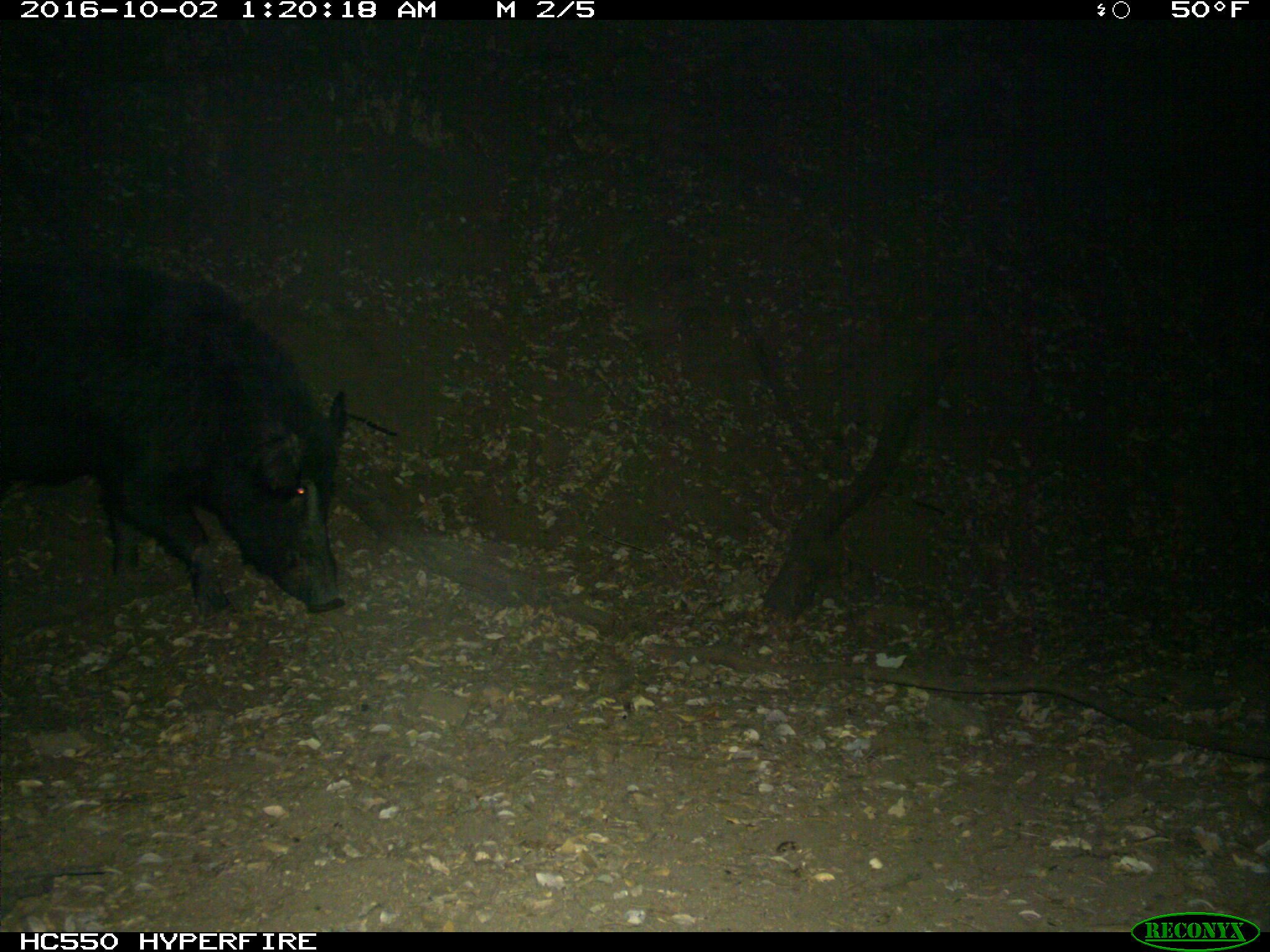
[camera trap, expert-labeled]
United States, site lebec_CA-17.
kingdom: Animalia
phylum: Chordata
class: Mammalia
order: Artiodactyla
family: Suidae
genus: Sus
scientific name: Sus scrofa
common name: wild boar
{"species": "Sus scrofa (wild boar)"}